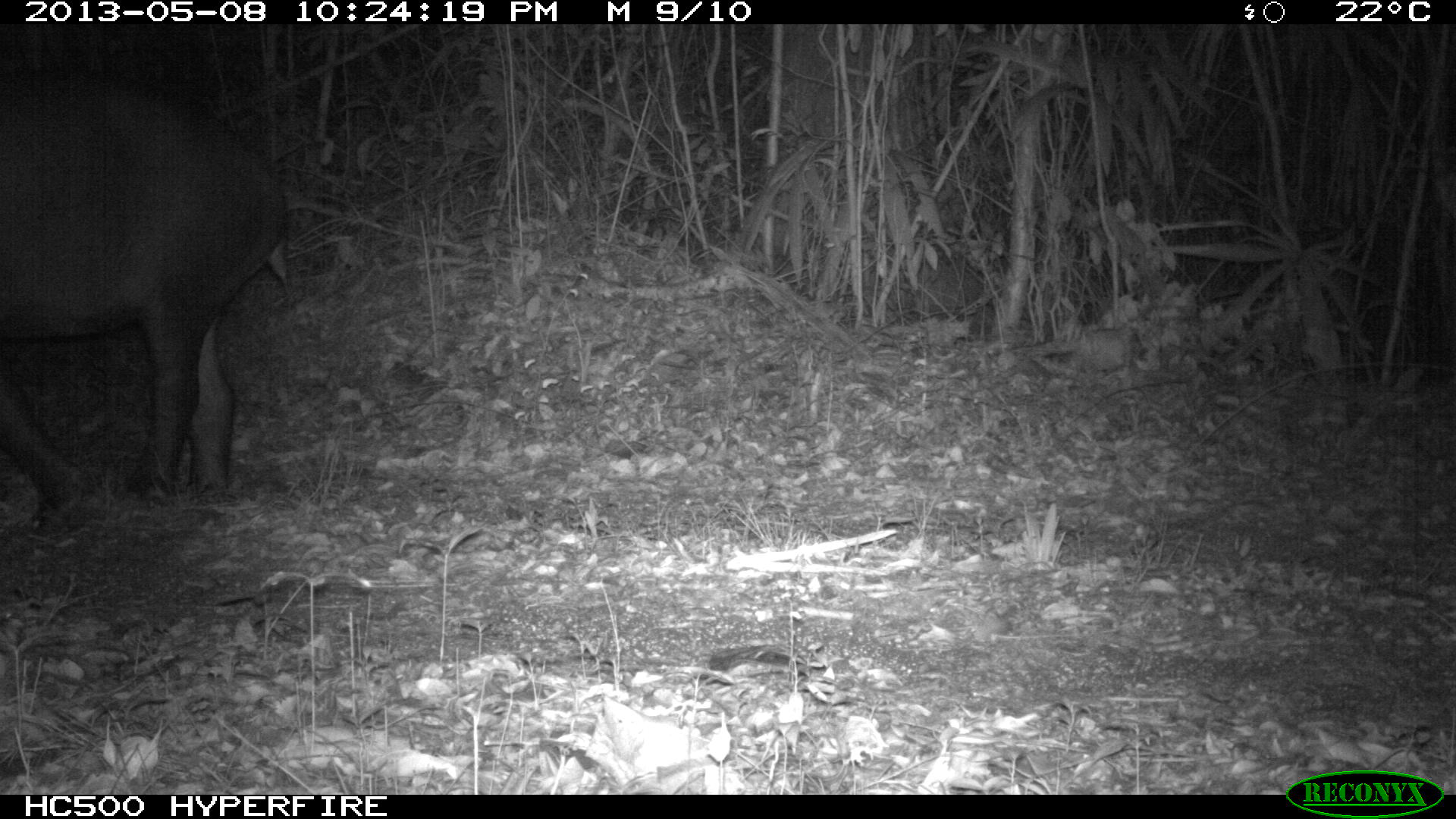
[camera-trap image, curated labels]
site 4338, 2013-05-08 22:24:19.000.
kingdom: Animalia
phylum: Chordata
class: Mammalia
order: Perissodactyla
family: Tapiridae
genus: Tapirus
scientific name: Tapirus bairdii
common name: baird's tapir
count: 1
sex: female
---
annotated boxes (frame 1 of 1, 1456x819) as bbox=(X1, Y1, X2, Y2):
tapirus bairdii: bbox=(1, 68, 291, 531)